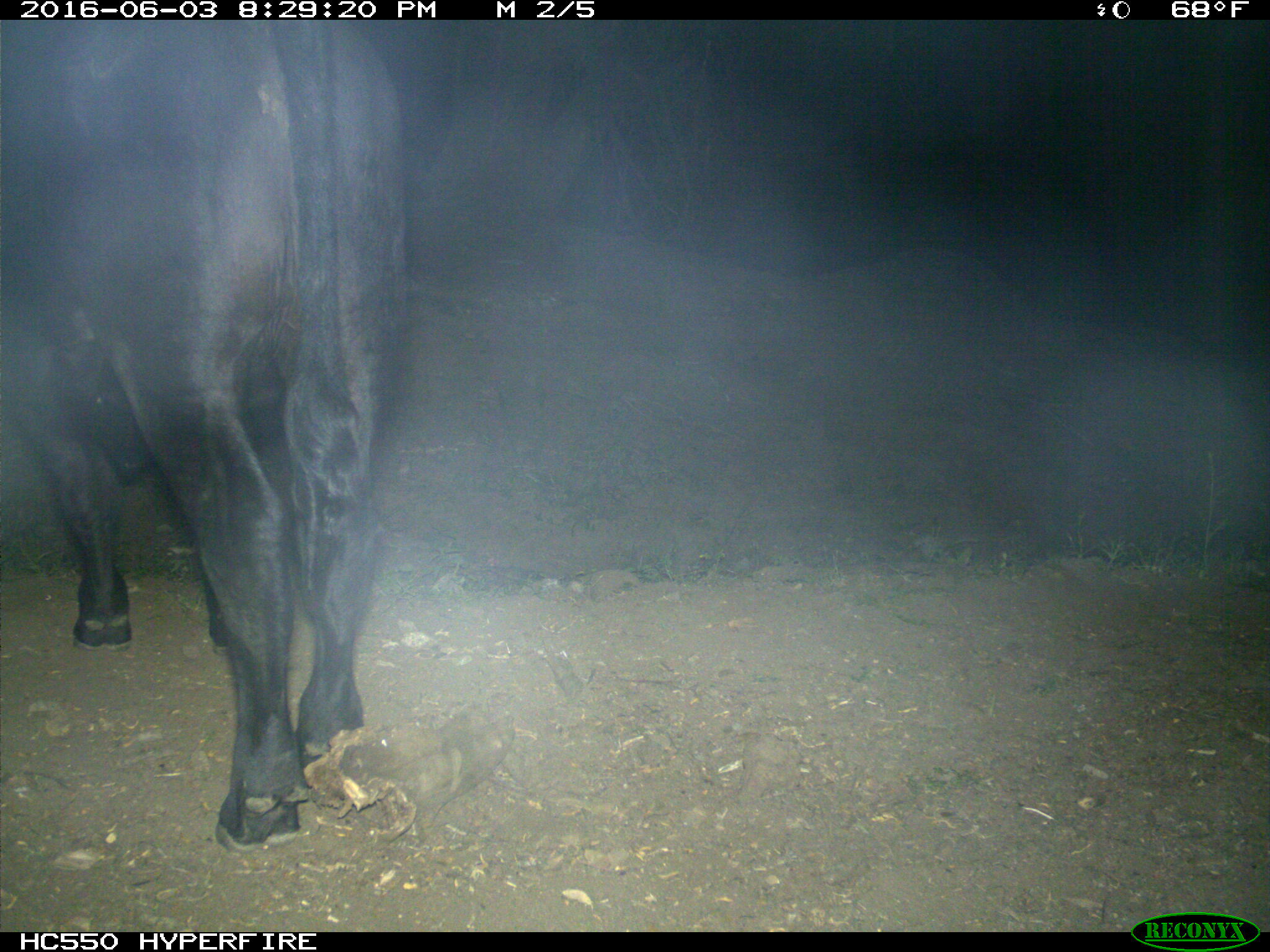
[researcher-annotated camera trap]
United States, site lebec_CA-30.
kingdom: Animalia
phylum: Chordata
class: Mammalia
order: Artiodactyla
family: Bovidae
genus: Bos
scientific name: Bos taurus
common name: domestic cow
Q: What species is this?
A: Bos taurus (domestic cow).